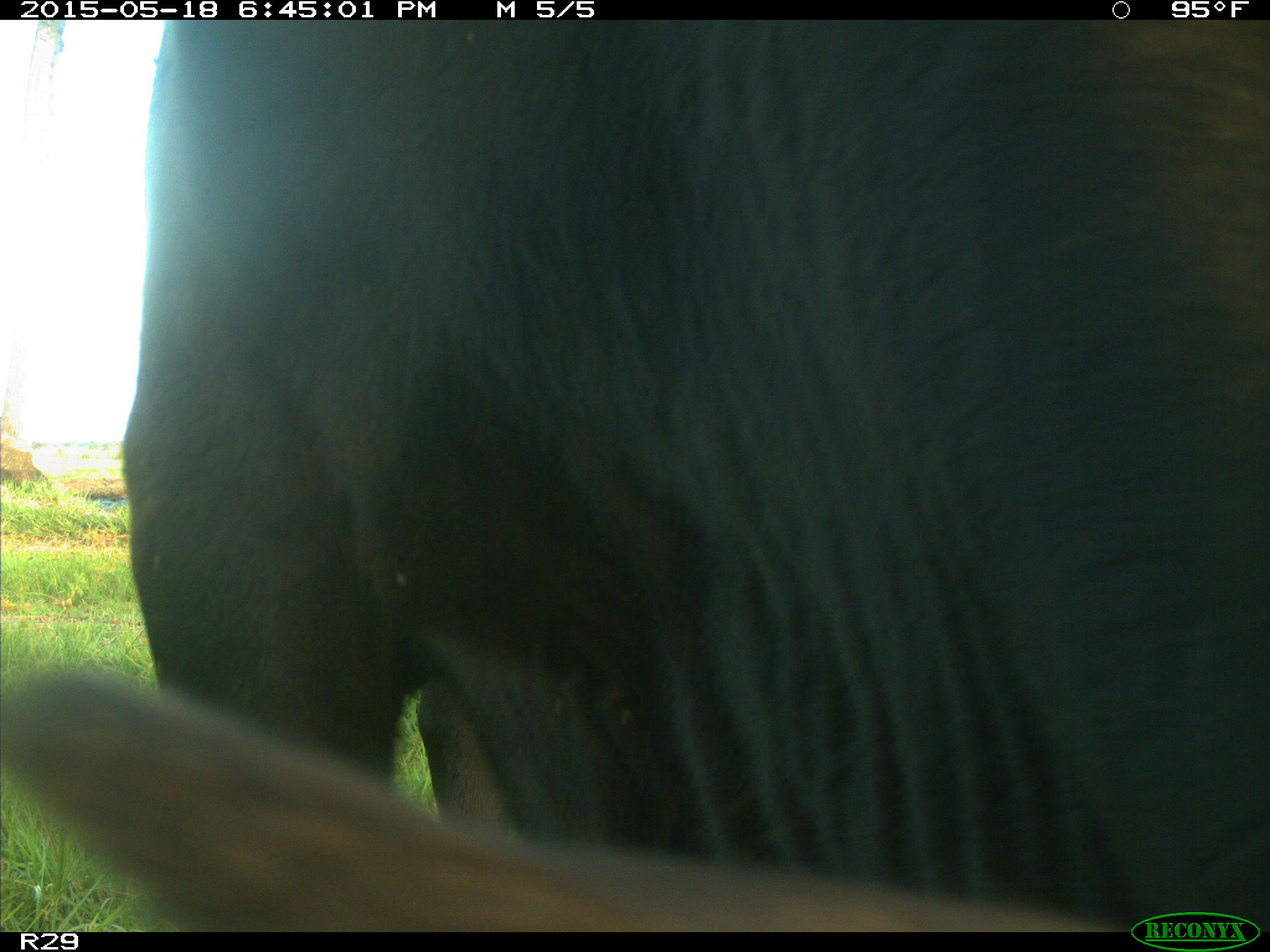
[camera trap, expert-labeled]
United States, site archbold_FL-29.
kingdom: Animalia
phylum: Chordata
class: Mammalia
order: Artiodactyla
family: Bovidae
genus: Bos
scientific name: Bos taurus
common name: domestic cow